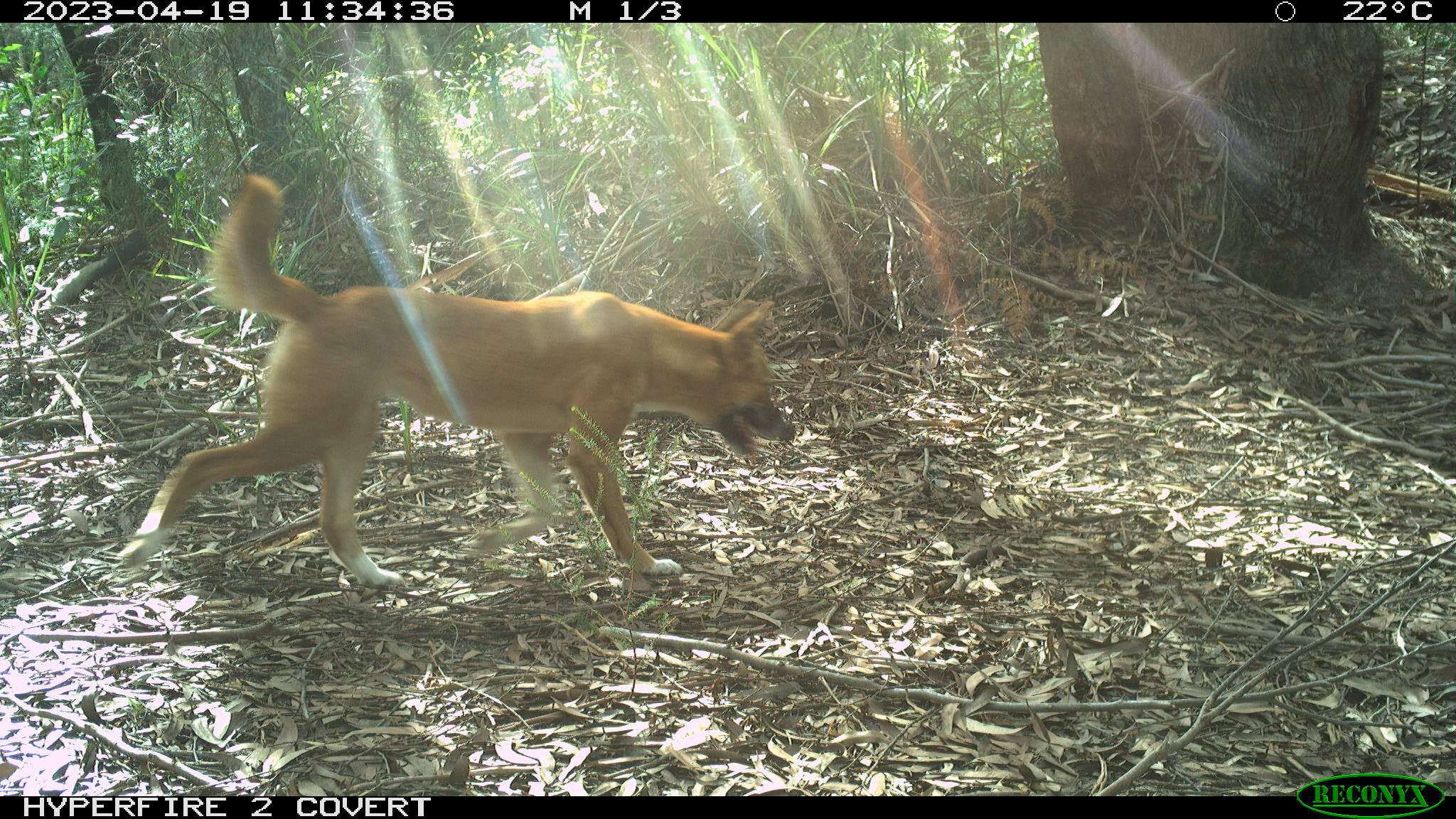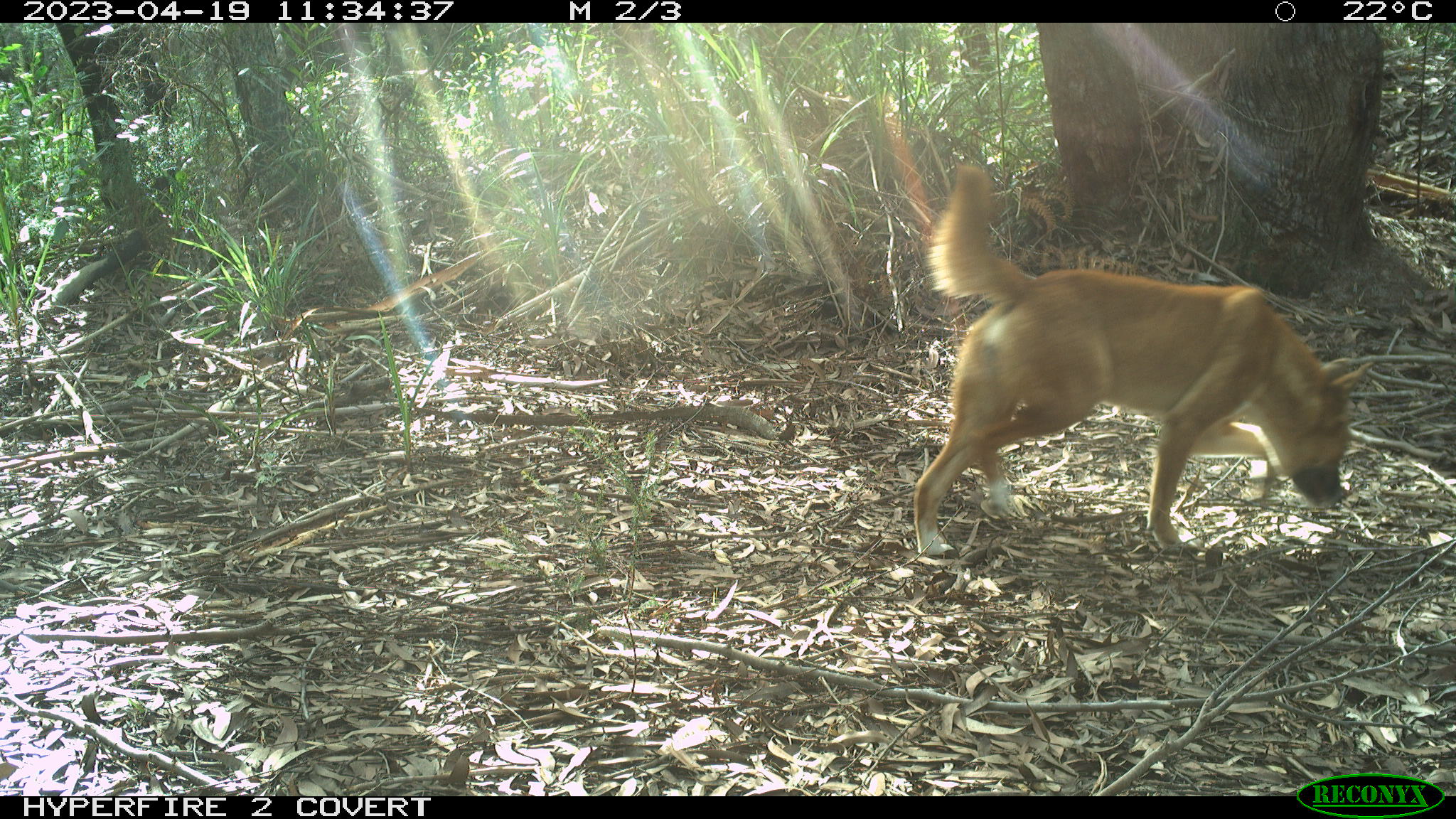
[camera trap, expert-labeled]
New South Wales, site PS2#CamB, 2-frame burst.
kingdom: Animalia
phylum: Chordata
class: Mammalia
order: Carnivora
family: Canidae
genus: Canis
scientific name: Canis familiaris dingo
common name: dingo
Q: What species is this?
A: Dingo (Canis familiaris dingo).